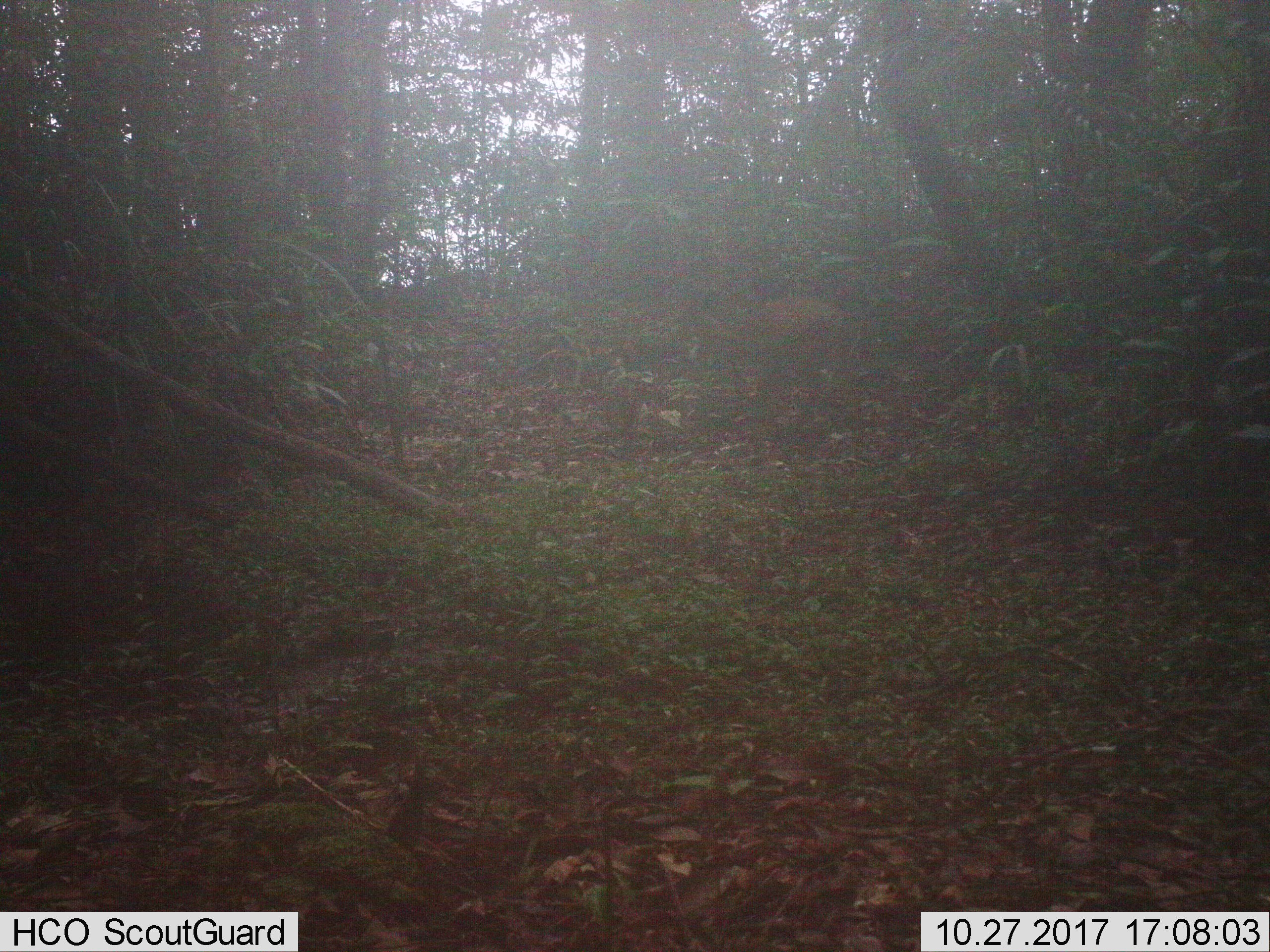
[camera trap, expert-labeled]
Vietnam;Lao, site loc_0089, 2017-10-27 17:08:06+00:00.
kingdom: Animalia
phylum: Chordata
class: Mammalia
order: Artiodactyla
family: Cervidae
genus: Muntiacus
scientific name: Muntiacus vuquangensis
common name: large-antlered muntjac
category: large antlered muntjac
Large antlered muntjac (large-antlered muntjac) (Muntiacus vuquangensis). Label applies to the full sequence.